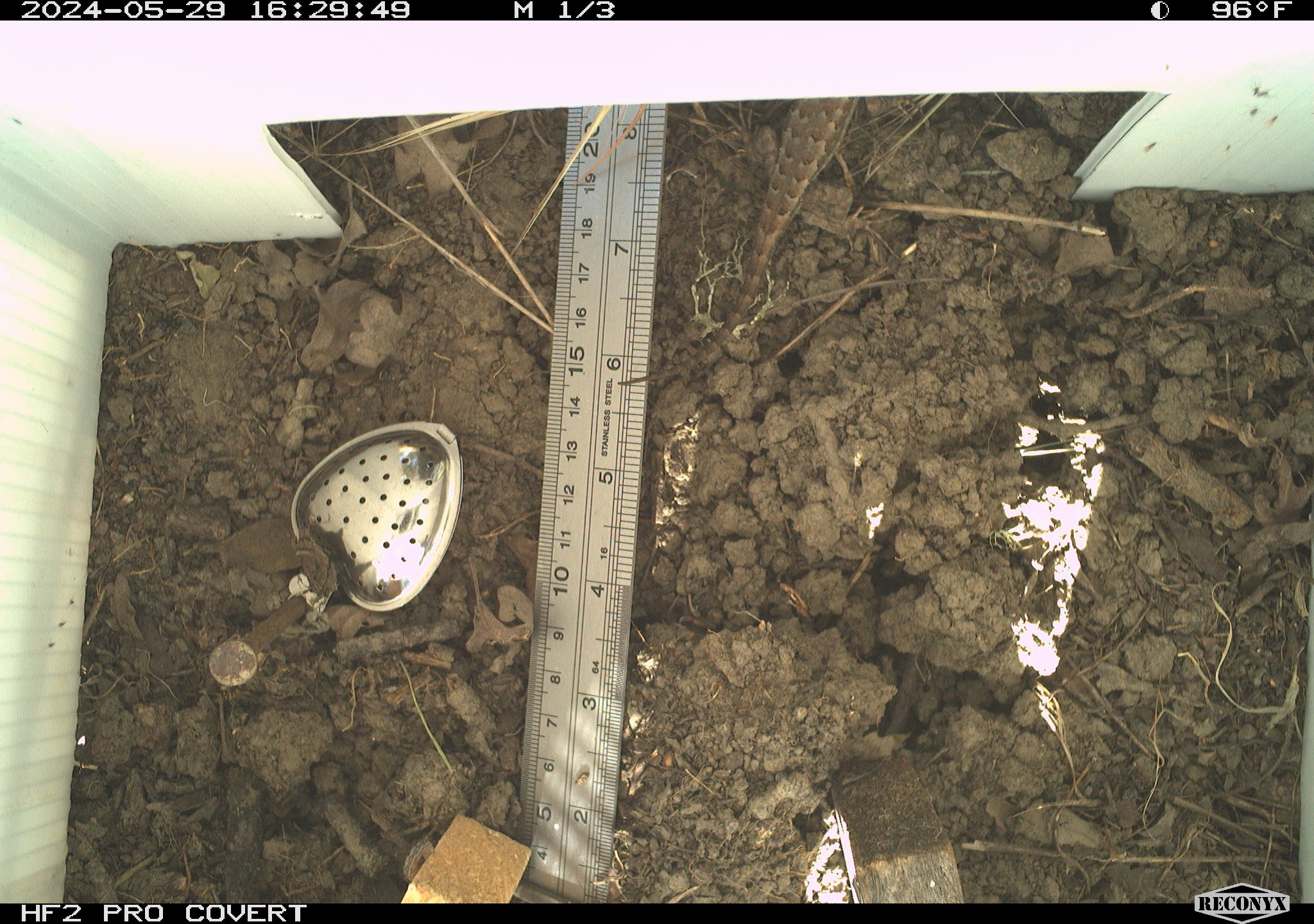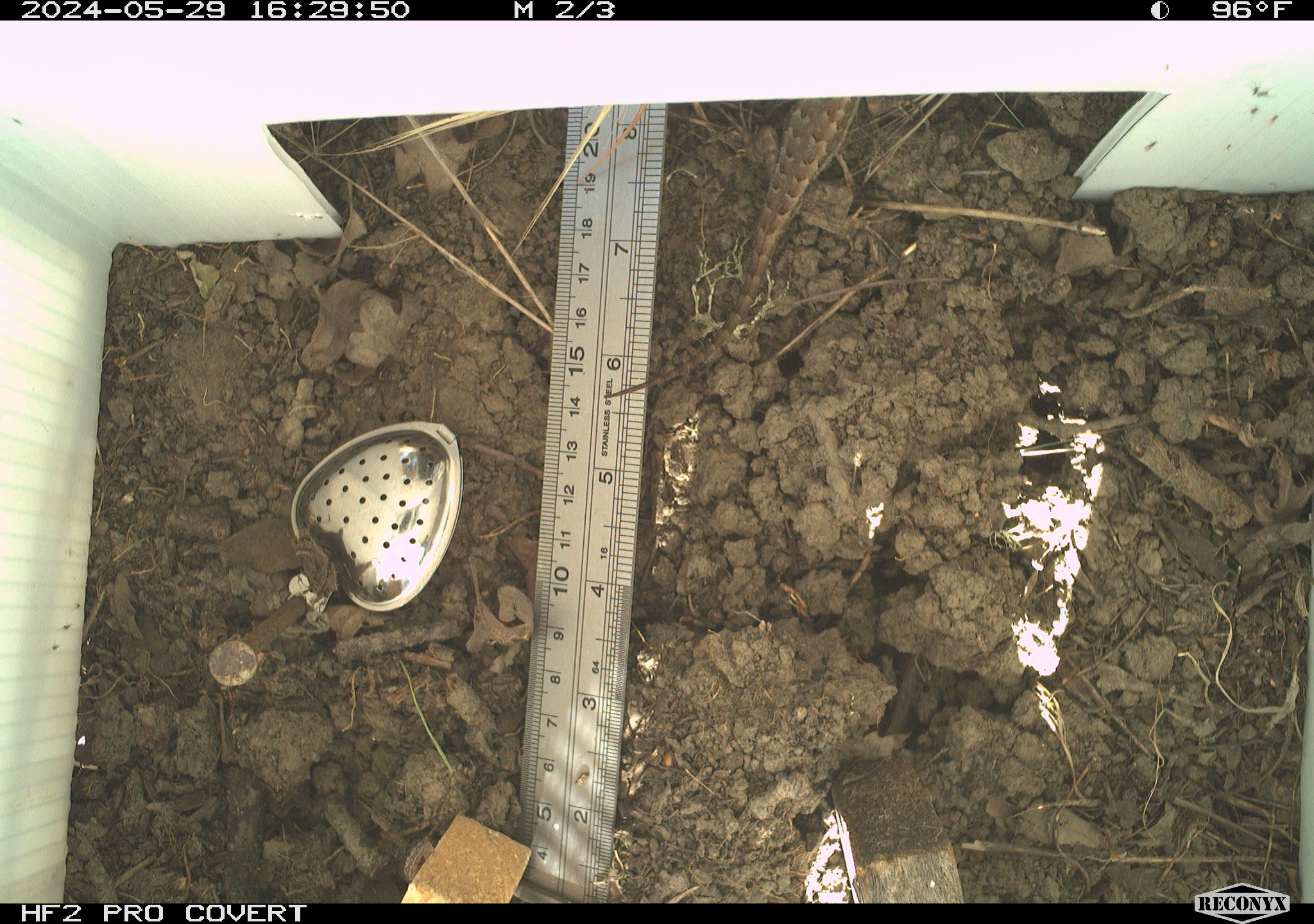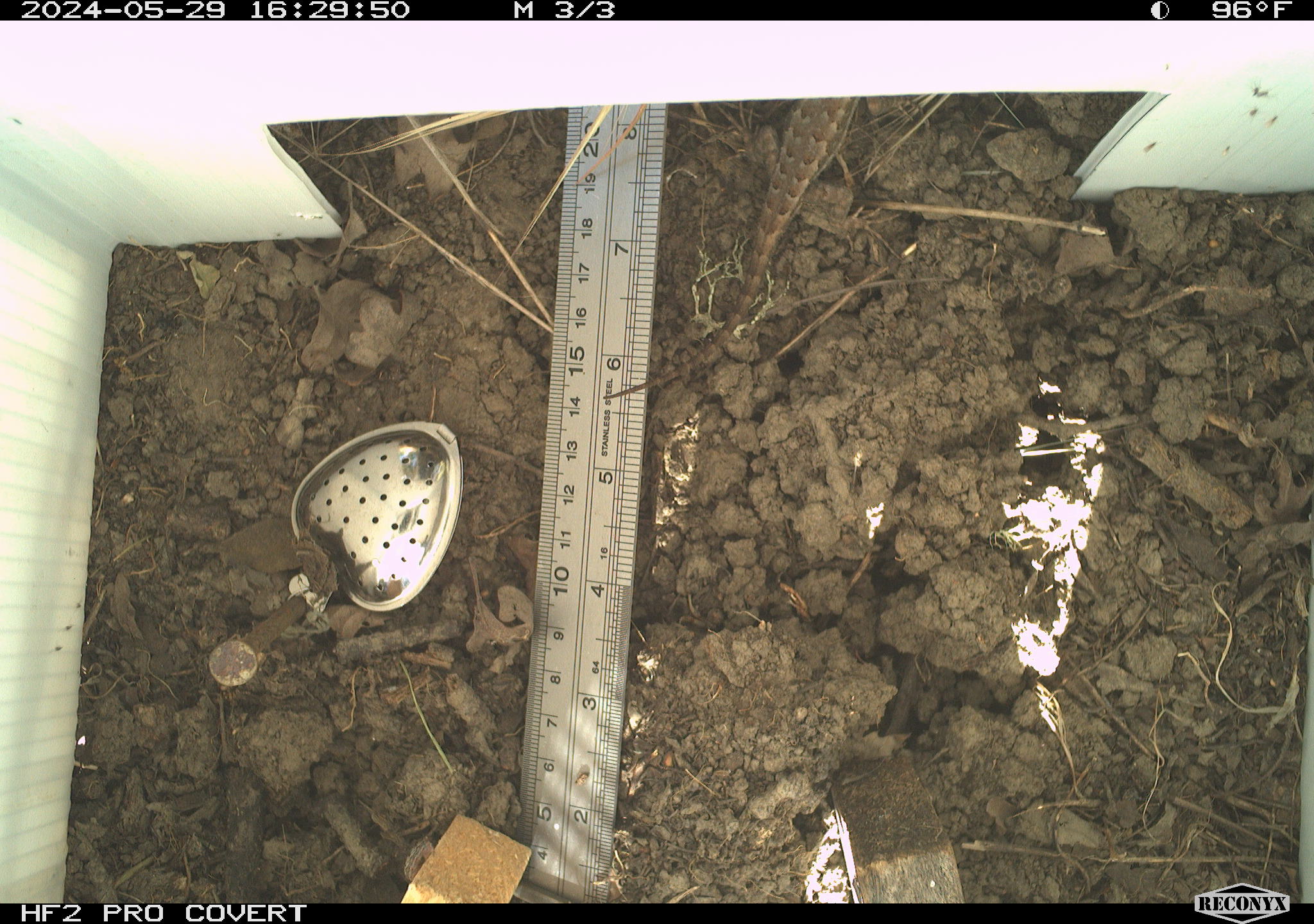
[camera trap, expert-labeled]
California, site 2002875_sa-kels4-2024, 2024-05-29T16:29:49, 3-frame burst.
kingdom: Animalia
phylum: Chordata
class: Reptilia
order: Squamata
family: Phrynosomatidae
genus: Sceloporus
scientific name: Sceloporus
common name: spiny lizards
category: sceloporus species